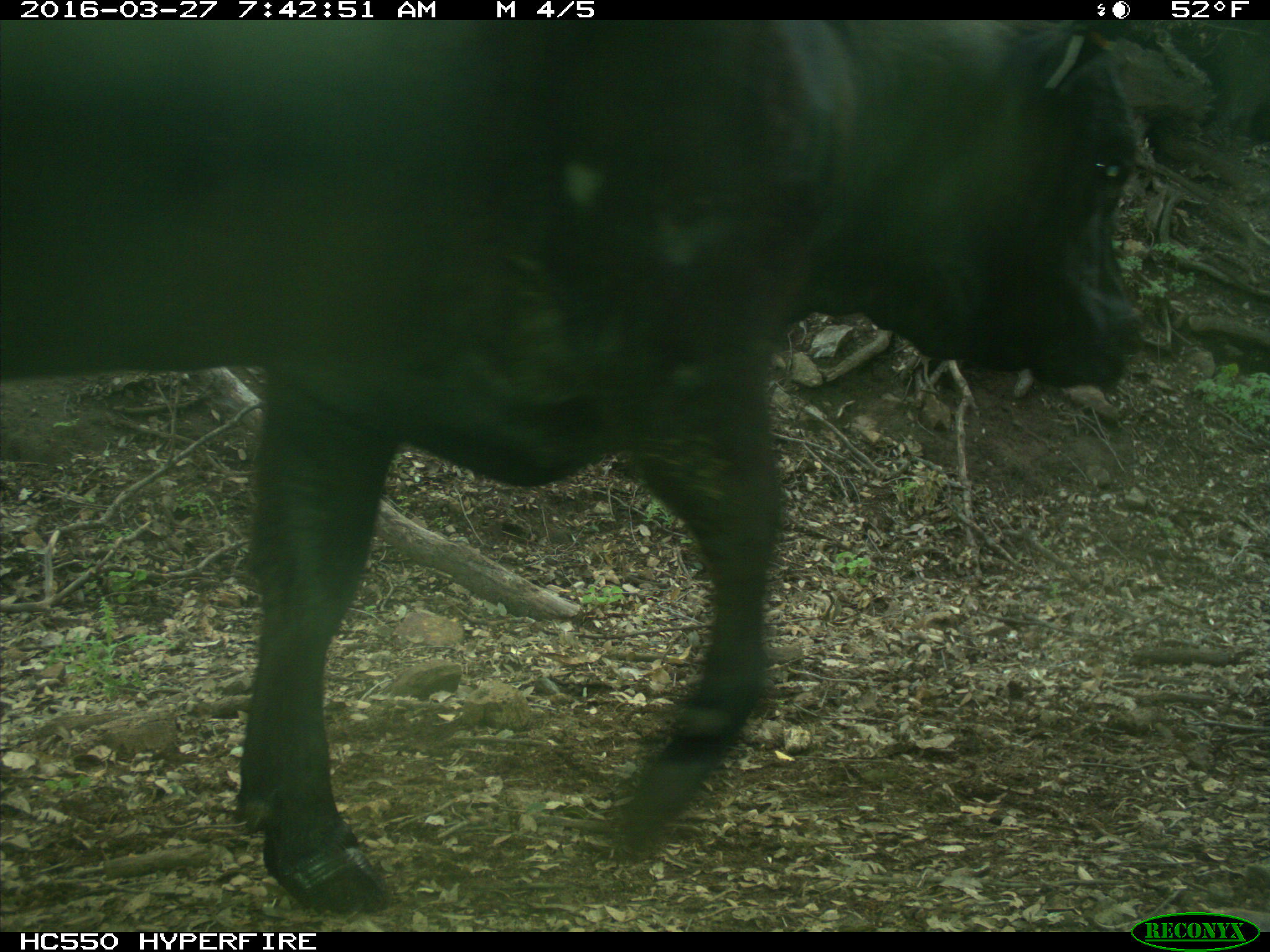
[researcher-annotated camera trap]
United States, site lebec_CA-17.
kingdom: Animalia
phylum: Chordata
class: Mammalia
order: Artiodactyla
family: Bovidae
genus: Bos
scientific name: Bos taurus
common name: domestic cow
Bos taurus (domestic cow).